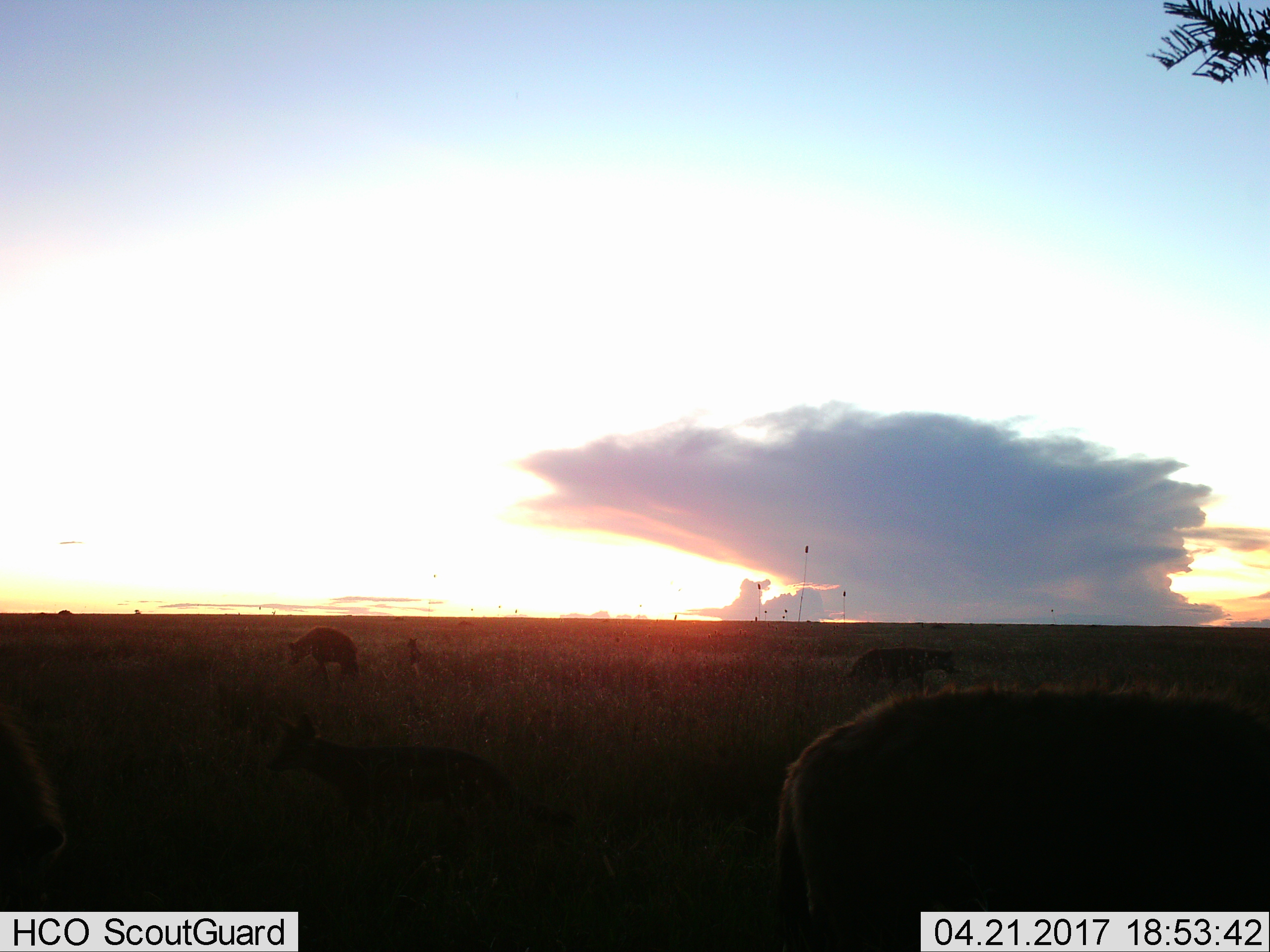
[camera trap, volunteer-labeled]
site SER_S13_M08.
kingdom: Animalia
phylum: Chordata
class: Mammalia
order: Carnivora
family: Hyaenidae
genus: Crocuta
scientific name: Crocuta crocuta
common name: spotted hyena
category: hyenaspotted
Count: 4.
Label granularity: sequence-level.